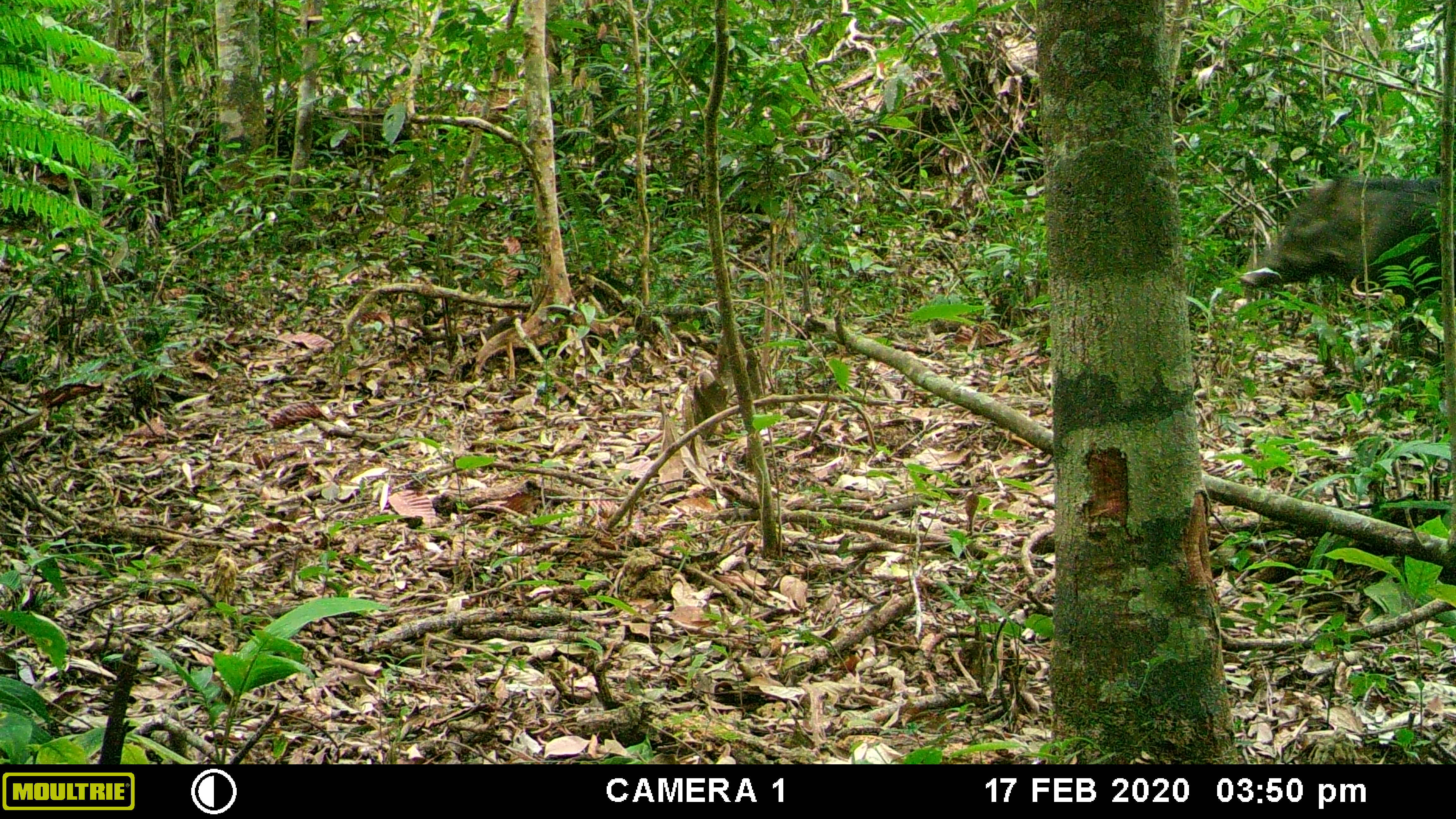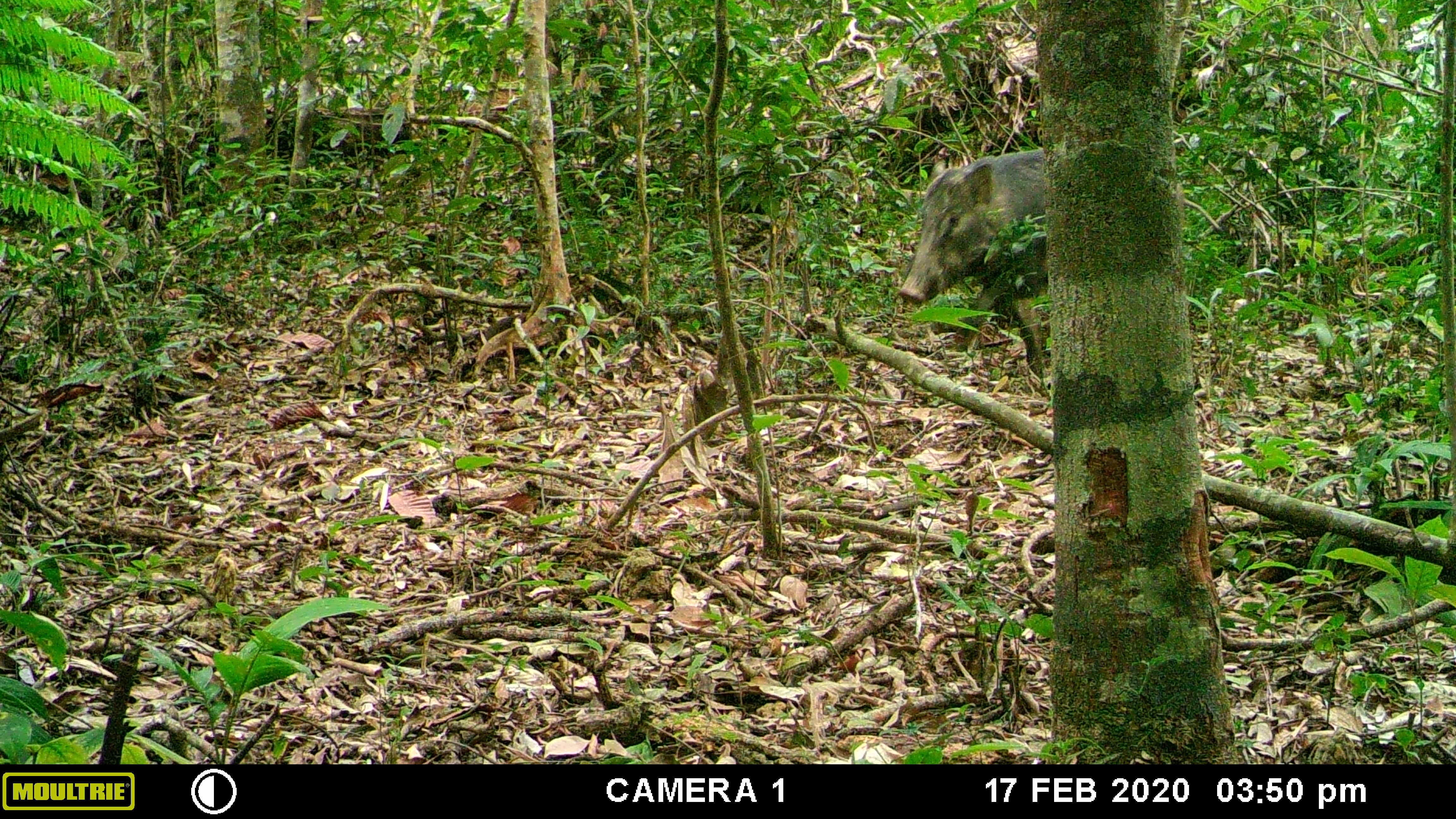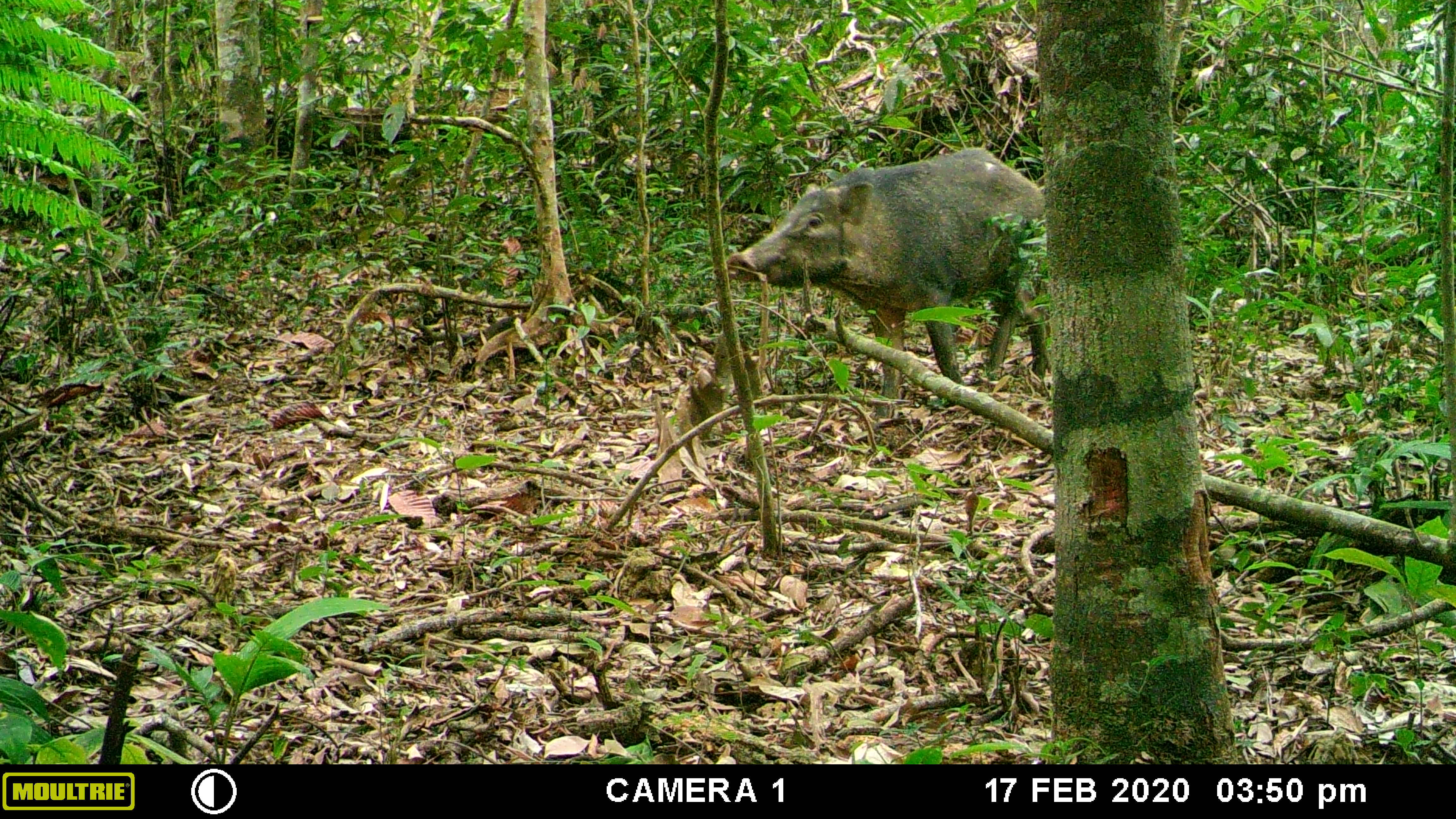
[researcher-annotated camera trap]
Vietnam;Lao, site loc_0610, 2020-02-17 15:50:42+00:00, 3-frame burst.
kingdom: Animalia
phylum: Chordata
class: Mammalia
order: Artiodactyla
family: Suidae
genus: Sus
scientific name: Sus scrofa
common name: eurasian wild pig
Eurasian wild pig (Sus scrofa). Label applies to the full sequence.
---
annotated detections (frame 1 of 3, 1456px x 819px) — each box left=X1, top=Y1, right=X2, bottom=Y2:
eurasian wild pig: left=1239, top=173, right=1456, bottom=355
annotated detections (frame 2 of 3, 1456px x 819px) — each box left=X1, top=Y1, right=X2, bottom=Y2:
eurasian wild pig: left=895, top=148, right=1051, bottom=396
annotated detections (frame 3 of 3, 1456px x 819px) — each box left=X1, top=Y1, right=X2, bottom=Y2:
eurasian wild pig: left=725, top=144, right=1047, bottom=428